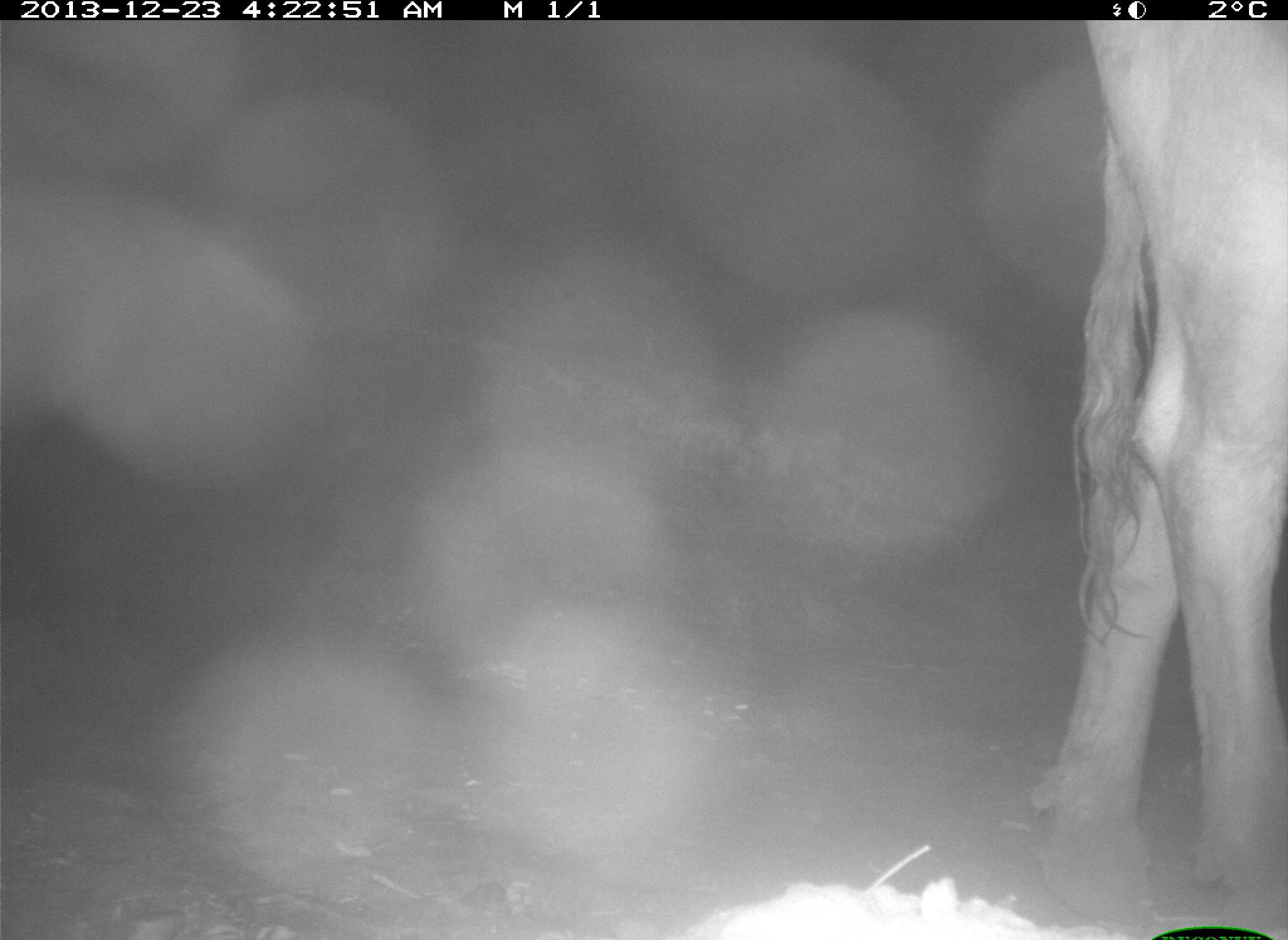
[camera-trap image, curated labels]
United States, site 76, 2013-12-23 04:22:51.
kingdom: Animalia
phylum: Chordata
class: Mammalia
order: Artiodactyla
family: Bovidae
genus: Bos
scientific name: Bos taurus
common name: cow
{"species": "cow (Bos taurus)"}